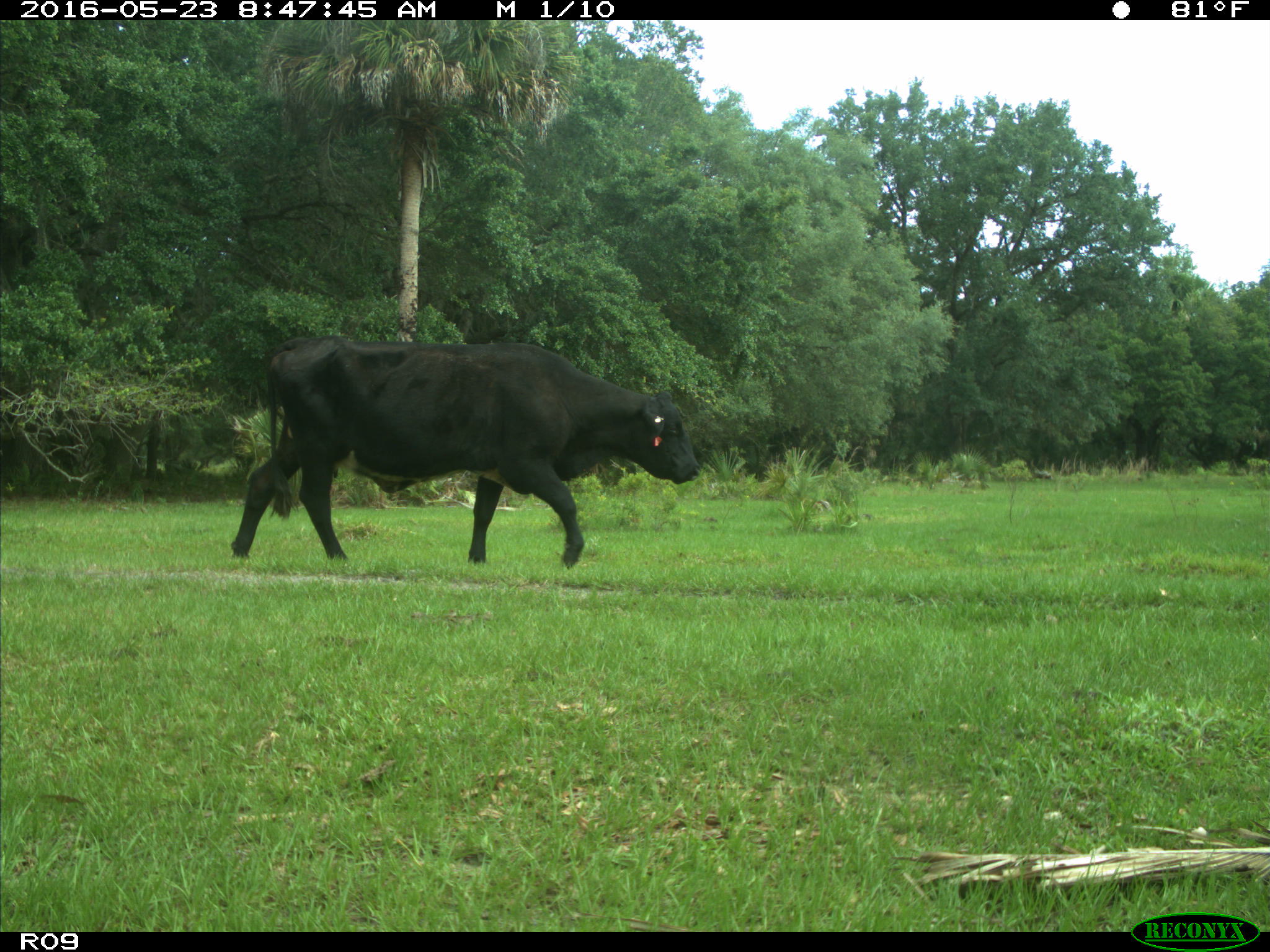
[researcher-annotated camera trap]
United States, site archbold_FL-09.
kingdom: Animalia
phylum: Chordata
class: Mammalia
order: Artiodactyla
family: Bovidae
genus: Bos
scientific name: Bos taurus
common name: domestic cow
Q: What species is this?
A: Bos taurus (domestic cow).